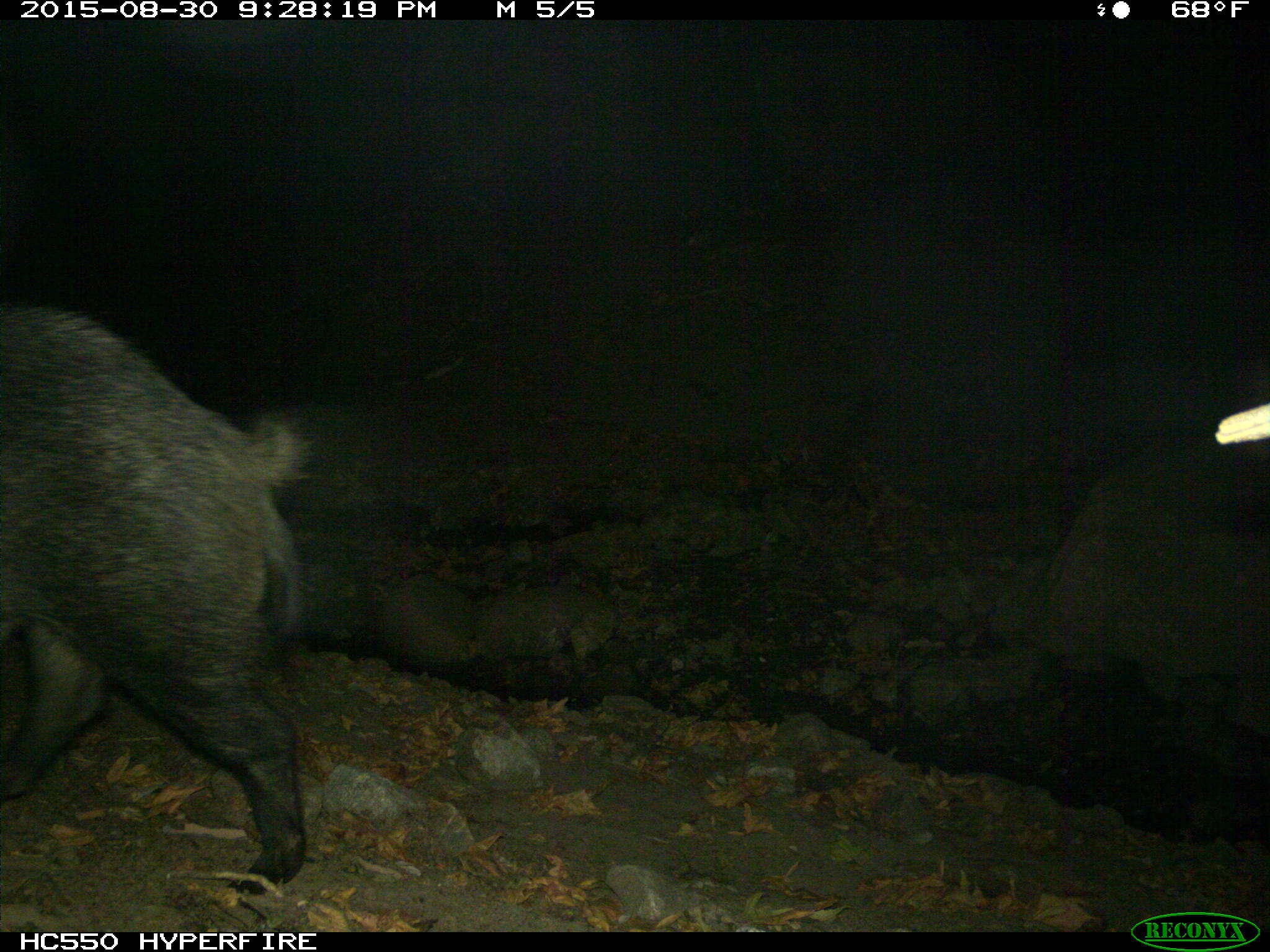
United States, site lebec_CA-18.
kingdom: Animalia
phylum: Chordata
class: Mammalia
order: Artiodactyla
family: Suidae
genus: Sus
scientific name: Sus scrofa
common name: wild boar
Sus scrofa (wild boar).